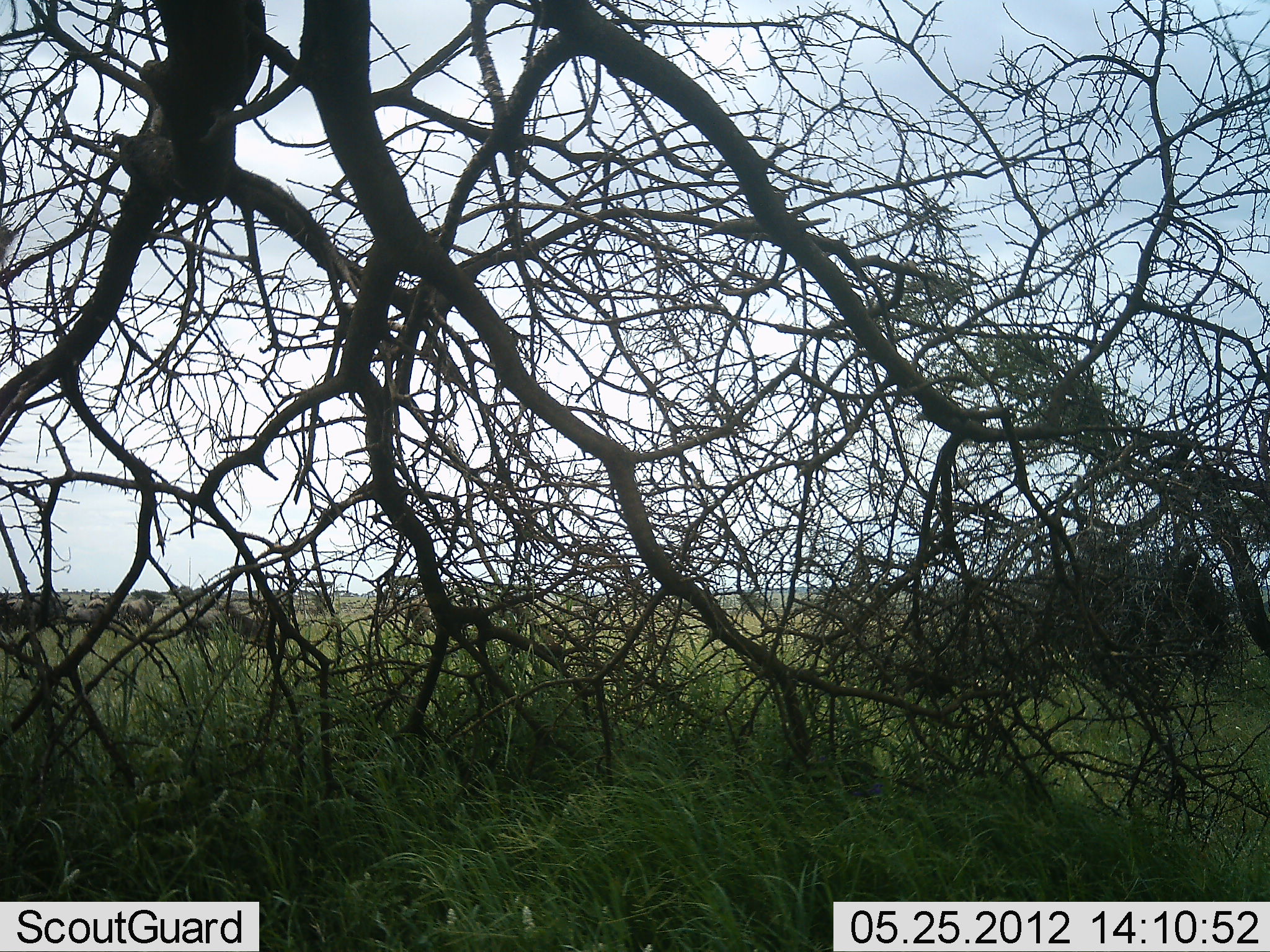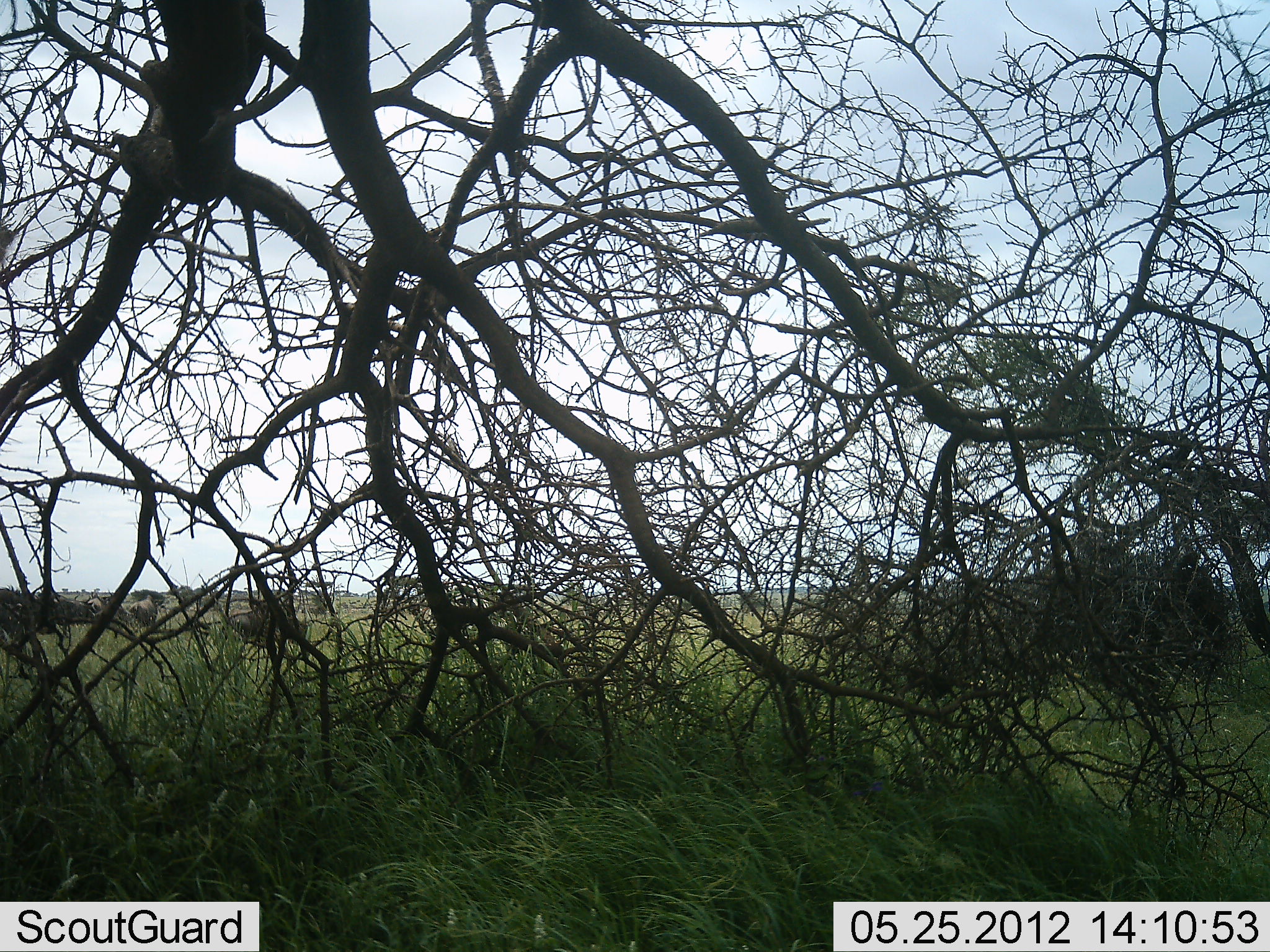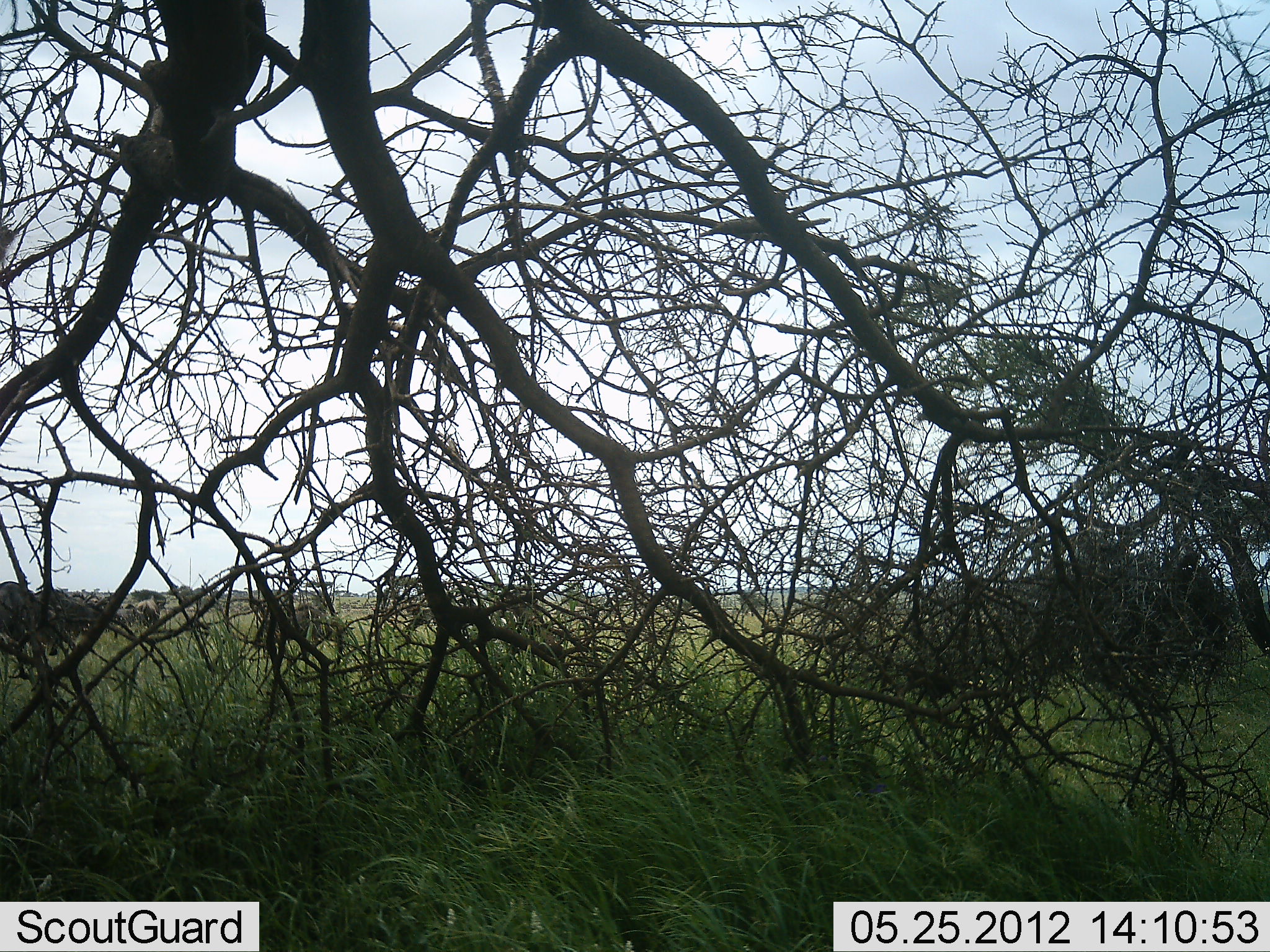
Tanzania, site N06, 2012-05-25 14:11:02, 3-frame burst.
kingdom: Animalia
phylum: Chordata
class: Mammalia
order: Artiodactyla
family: Bovidae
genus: Connochaetes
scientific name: Connochaetes taurinus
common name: blue wildebeest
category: wildebeest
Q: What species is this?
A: Wildebeest (blue wildebeest) (Connochaetes taurinus).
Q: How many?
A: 10.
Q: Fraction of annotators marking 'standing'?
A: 0%.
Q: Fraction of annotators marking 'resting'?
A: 0%.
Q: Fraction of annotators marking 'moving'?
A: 100%.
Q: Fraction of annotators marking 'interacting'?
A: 0%.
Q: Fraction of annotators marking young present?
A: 0%.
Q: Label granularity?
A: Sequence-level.